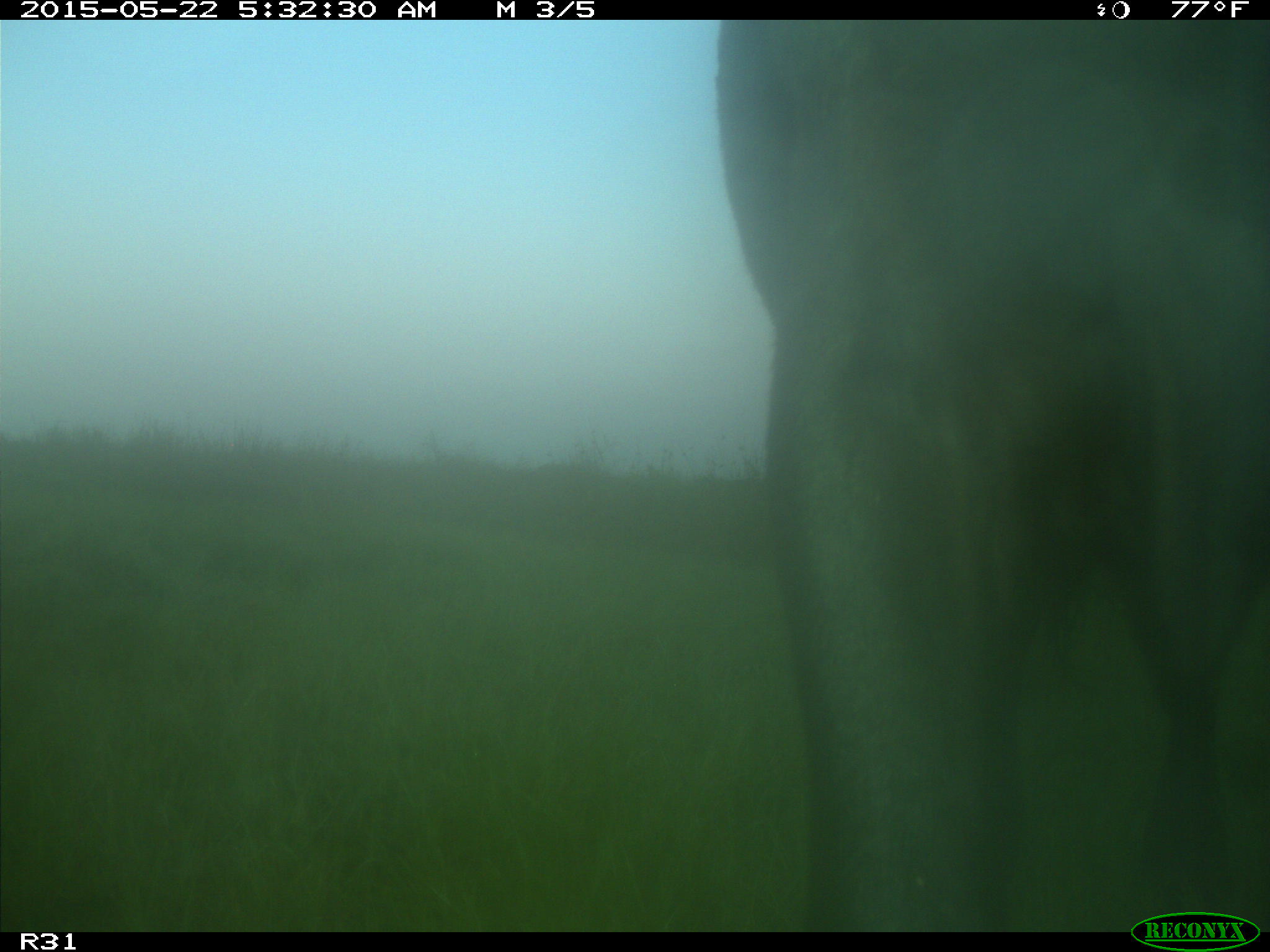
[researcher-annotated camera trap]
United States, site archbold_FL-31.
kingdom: Animalia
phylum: Chordata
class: Mammalia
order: Artiodactyla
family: Bovidae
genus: Bos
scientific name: Bos taurus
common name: domestic cow